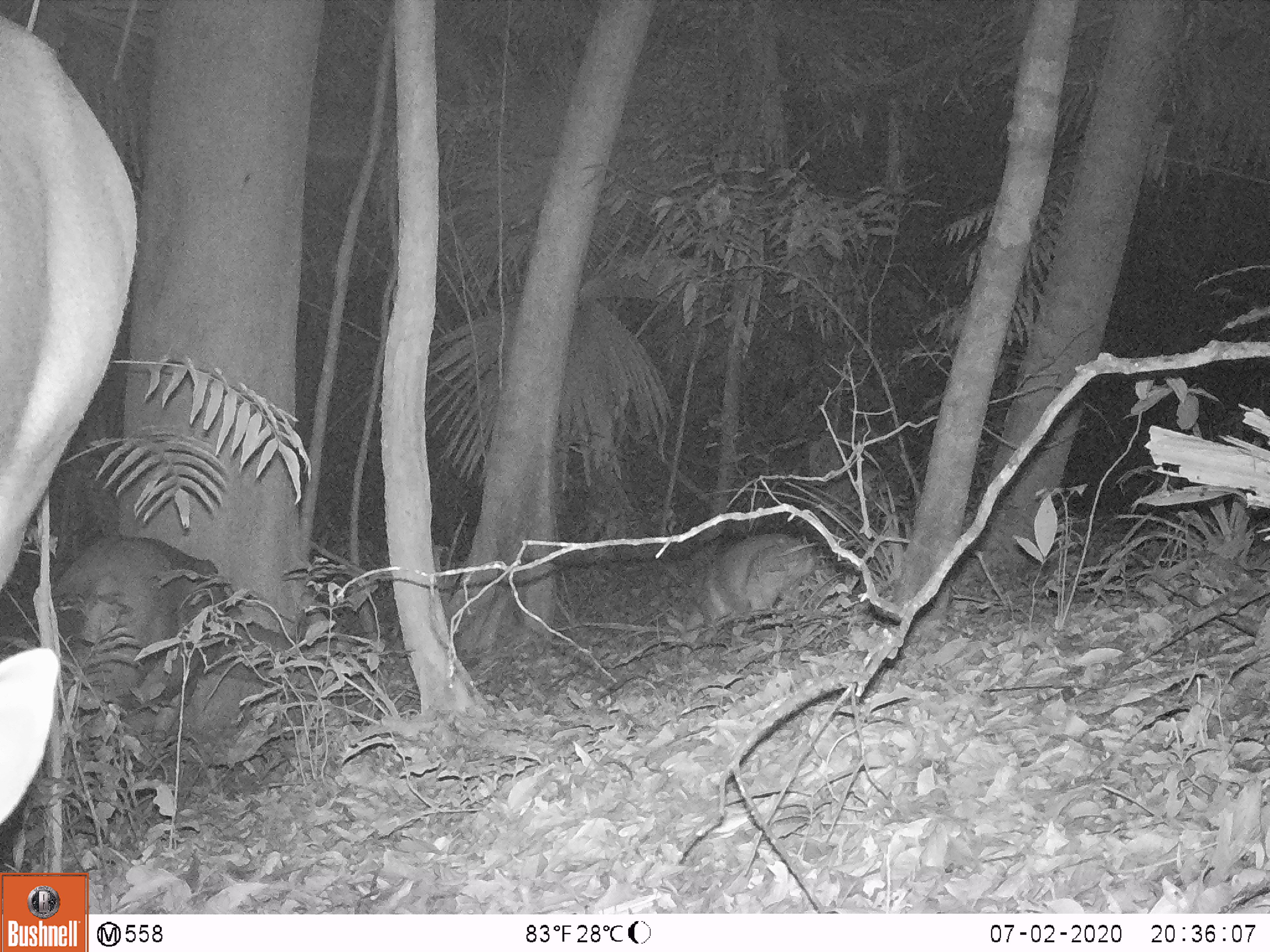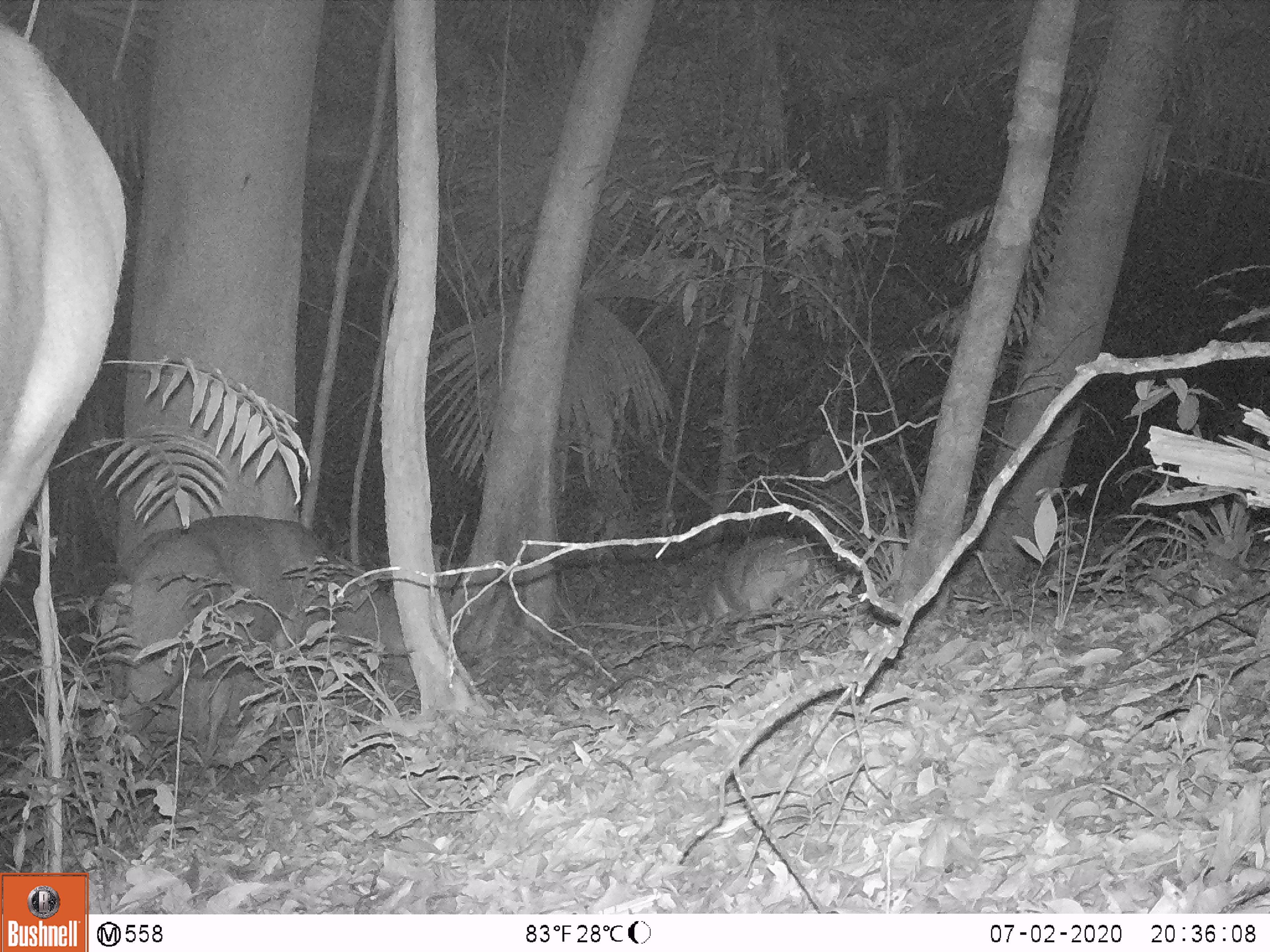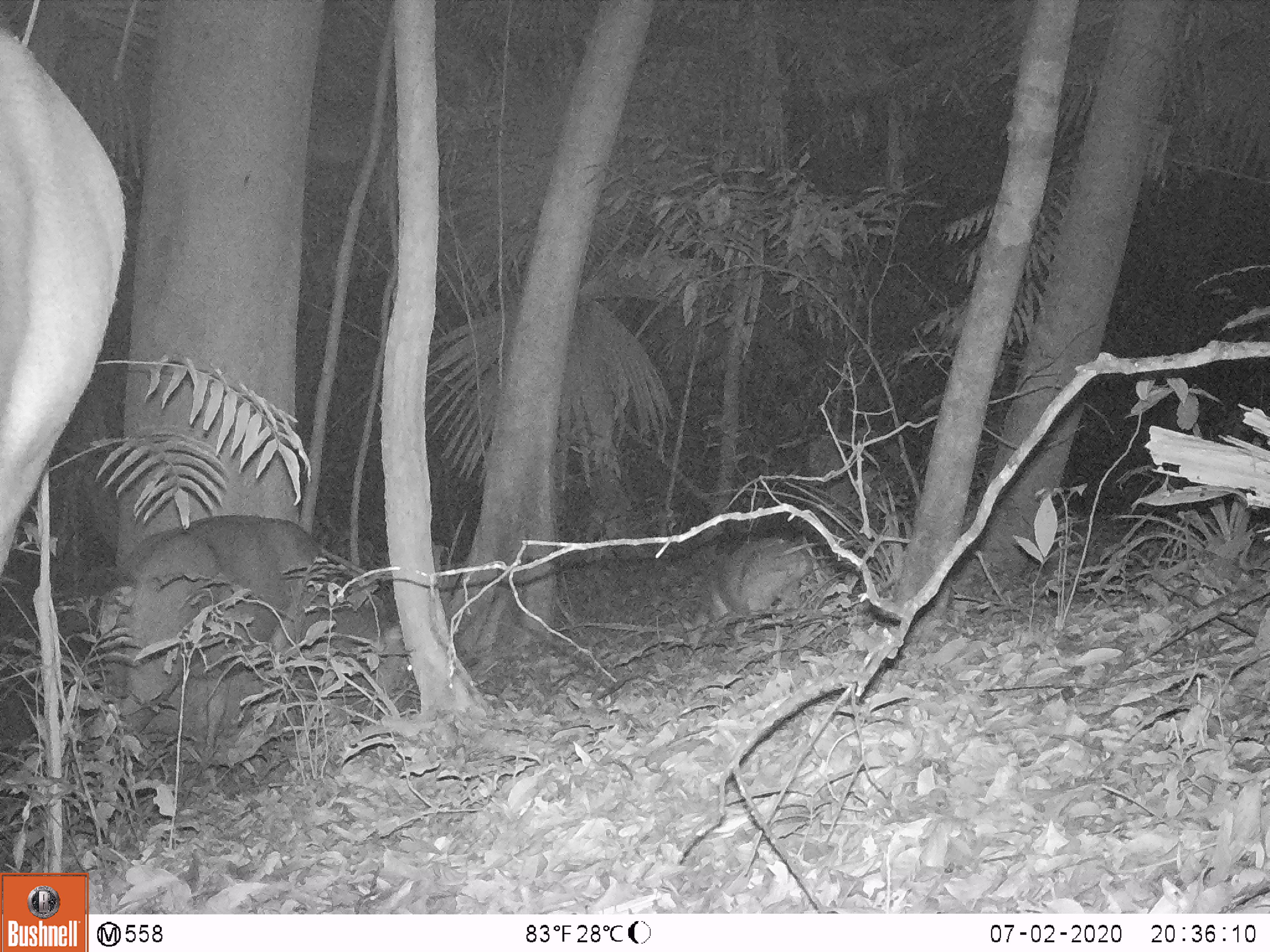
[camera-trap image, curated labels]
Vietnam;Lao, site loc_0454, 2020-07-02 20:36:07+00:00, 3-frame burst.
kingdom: Animalia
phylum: Chordata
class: Mammalia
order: Artiodactyla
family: Cervidae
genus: Rusa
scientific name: Rusa unicolor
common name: sambar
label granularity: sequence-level